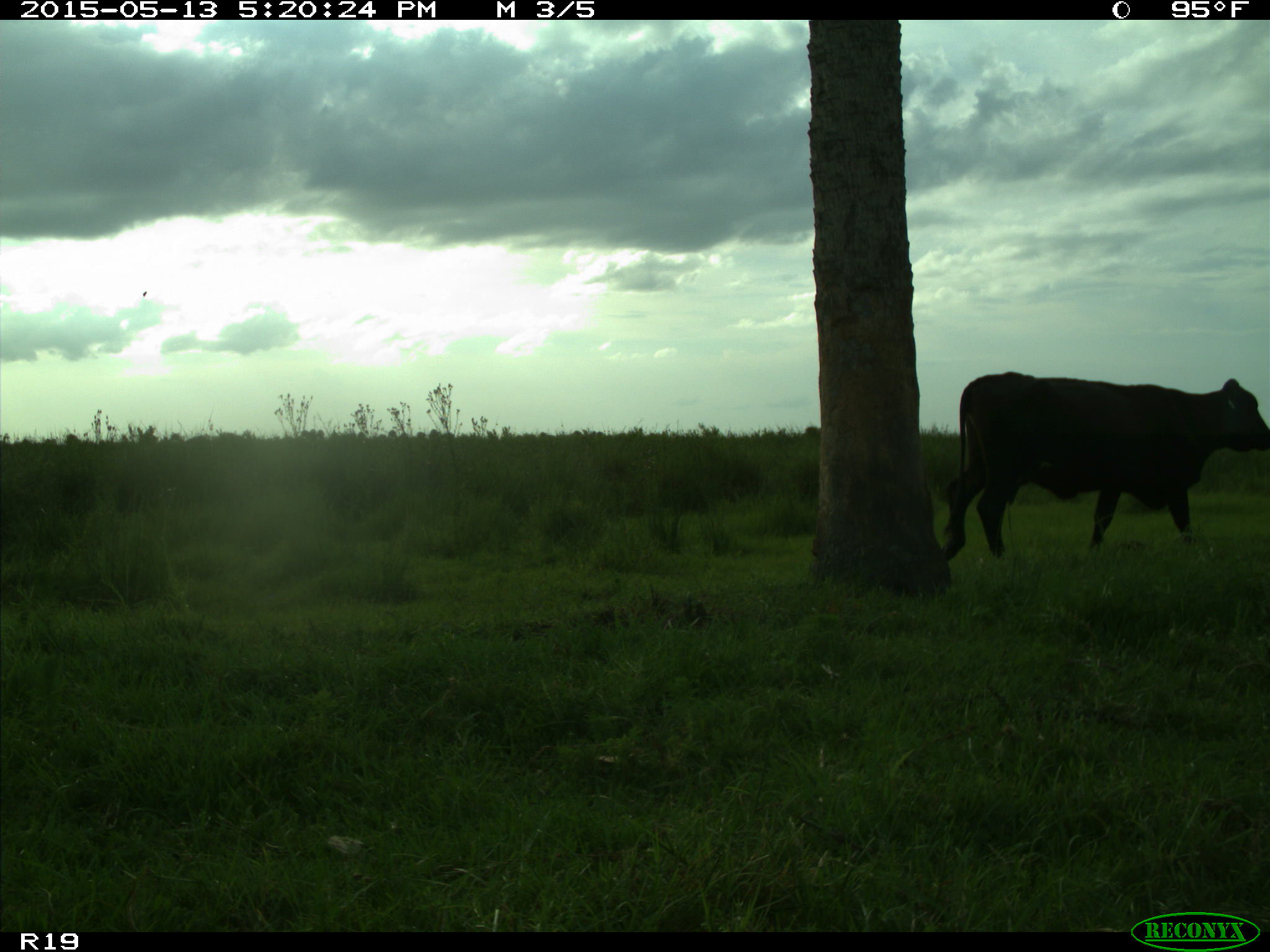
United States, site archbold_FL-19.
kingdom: Animalia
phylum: Chordata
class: Mammalia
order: Artiodactyla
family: Bovidae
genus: Bos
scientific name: Bos taurus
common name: domestic cow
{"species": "Bos taurus (domestic cow)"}